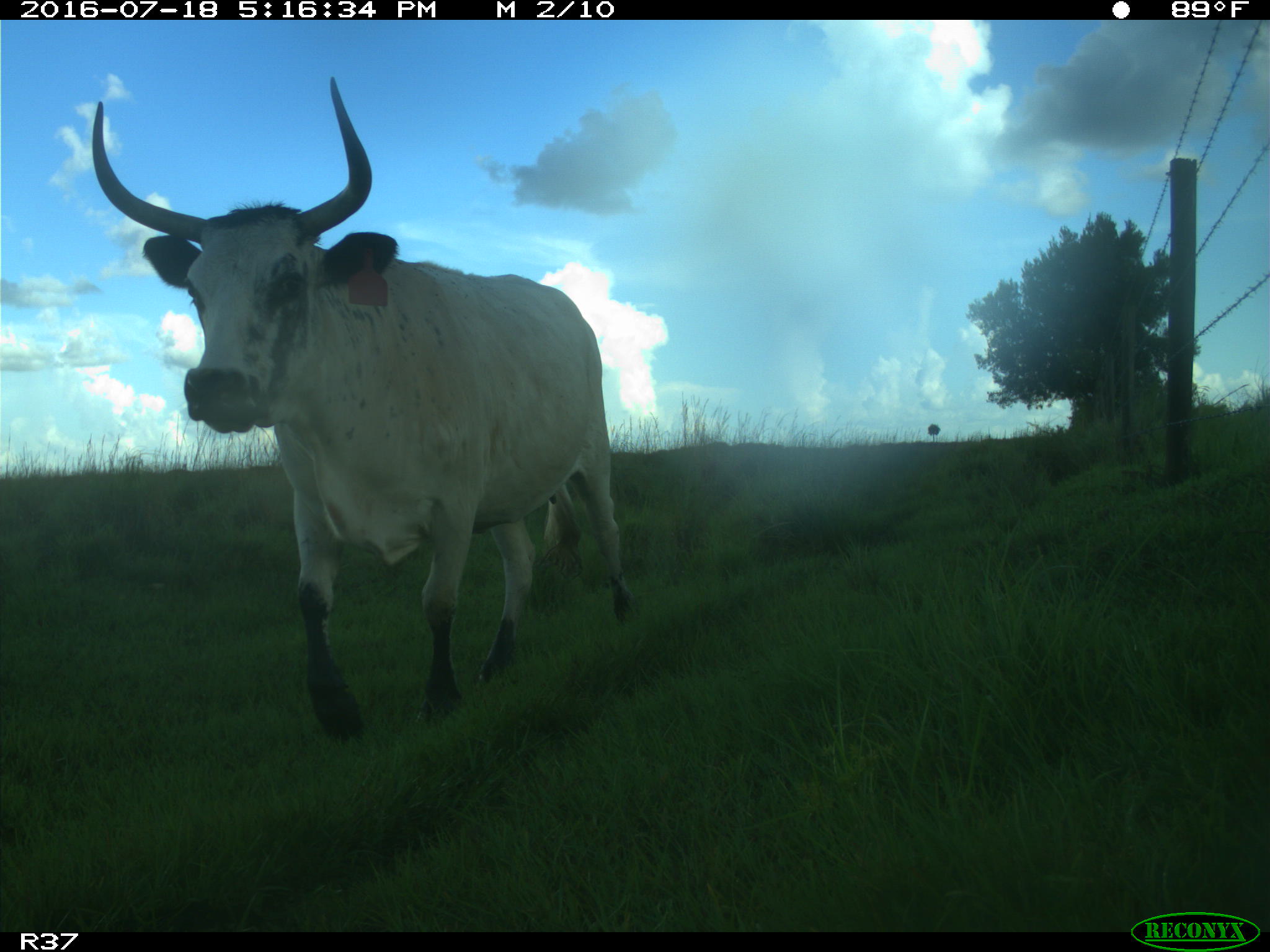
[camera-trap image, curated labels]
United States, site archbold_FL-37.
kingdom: Animalia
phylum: Chordata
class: Mammalia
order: Artiodactyla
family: Bovidae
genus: Bos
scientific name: Bos taurus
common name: domestic cow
Bos taurus (domestic cow).